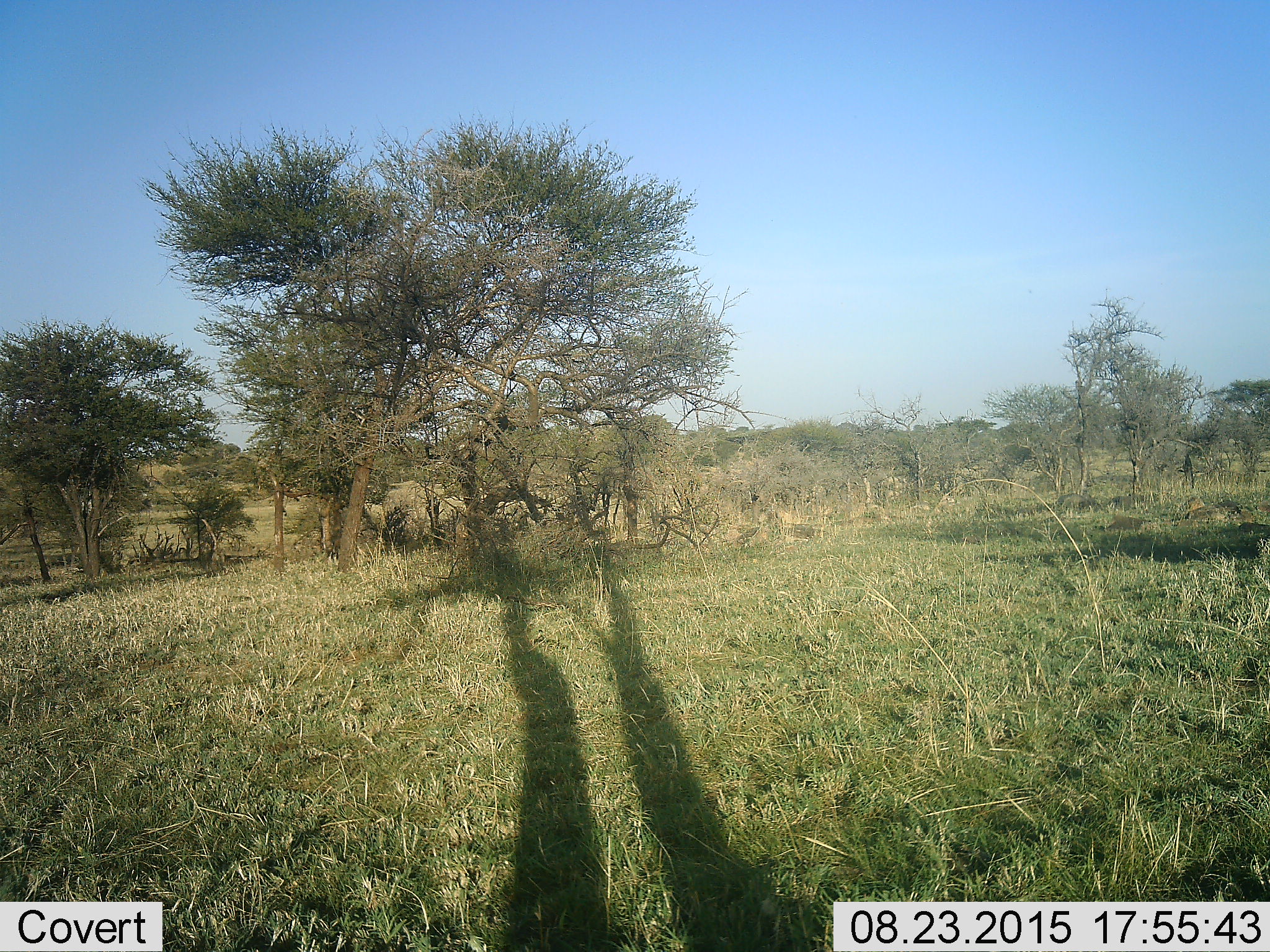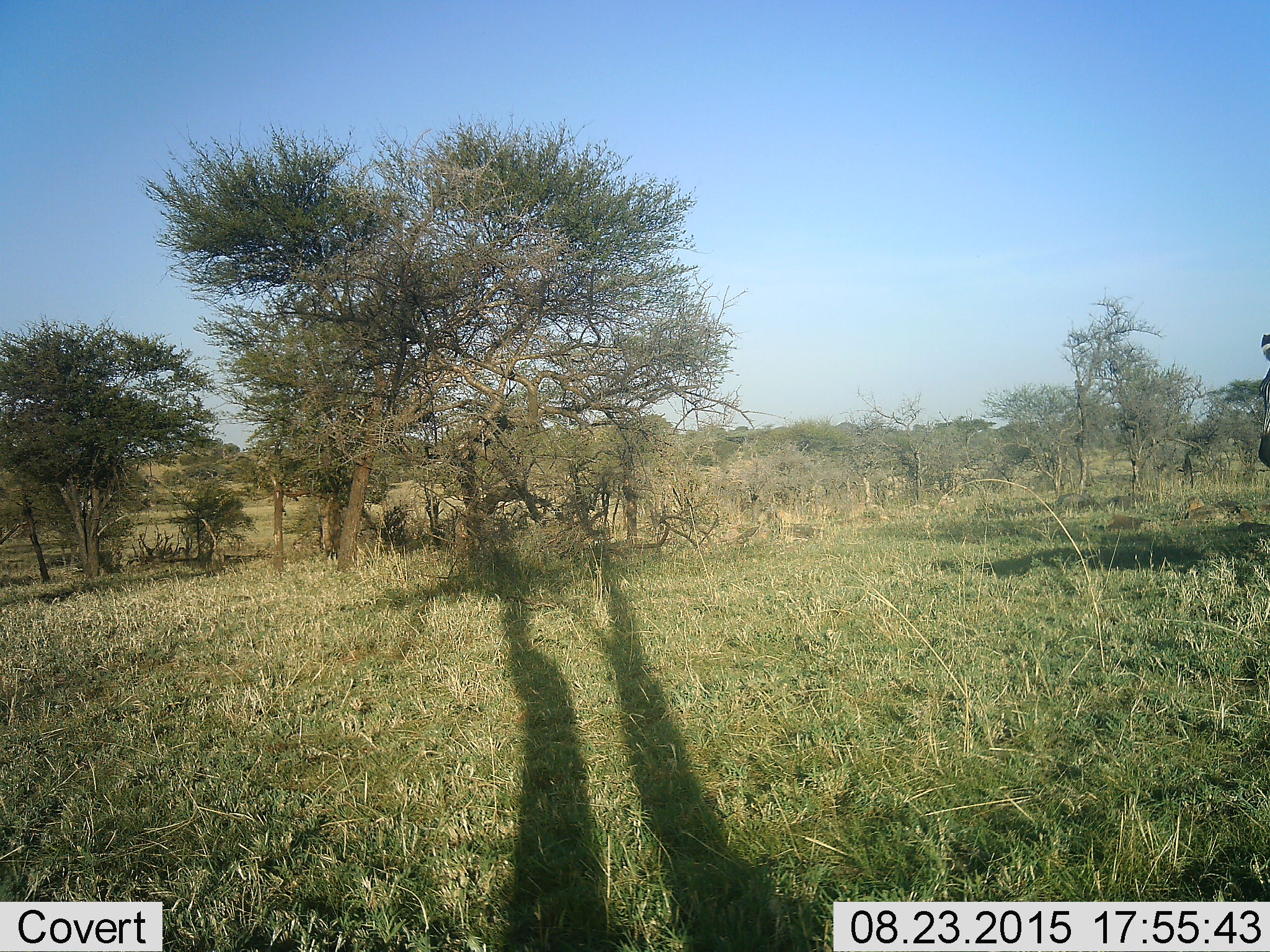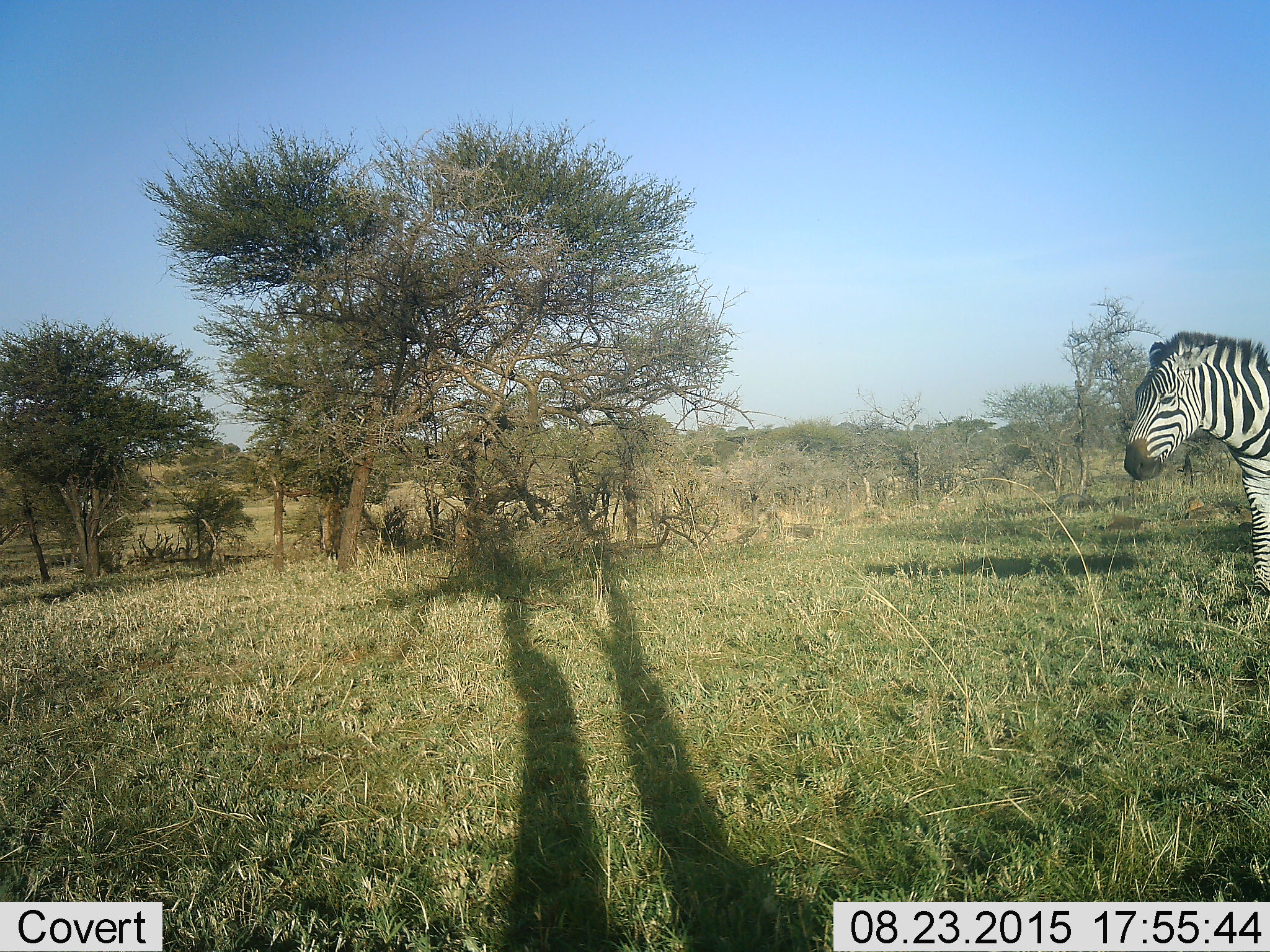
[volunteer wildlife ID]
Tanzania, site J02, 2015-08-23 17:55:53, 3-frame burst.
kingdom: Animalia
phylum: Chordata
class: Mammalia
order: Perissodactyla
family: Equidae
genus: Equus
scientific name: Equus quagga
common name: plains zebra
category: zebra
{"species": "zebra (plains zebra) (Equus quagga)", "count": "1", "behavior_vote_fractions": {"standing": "0%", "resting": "0%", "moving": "100%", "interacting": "0%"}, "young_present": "0%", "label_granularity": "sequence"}